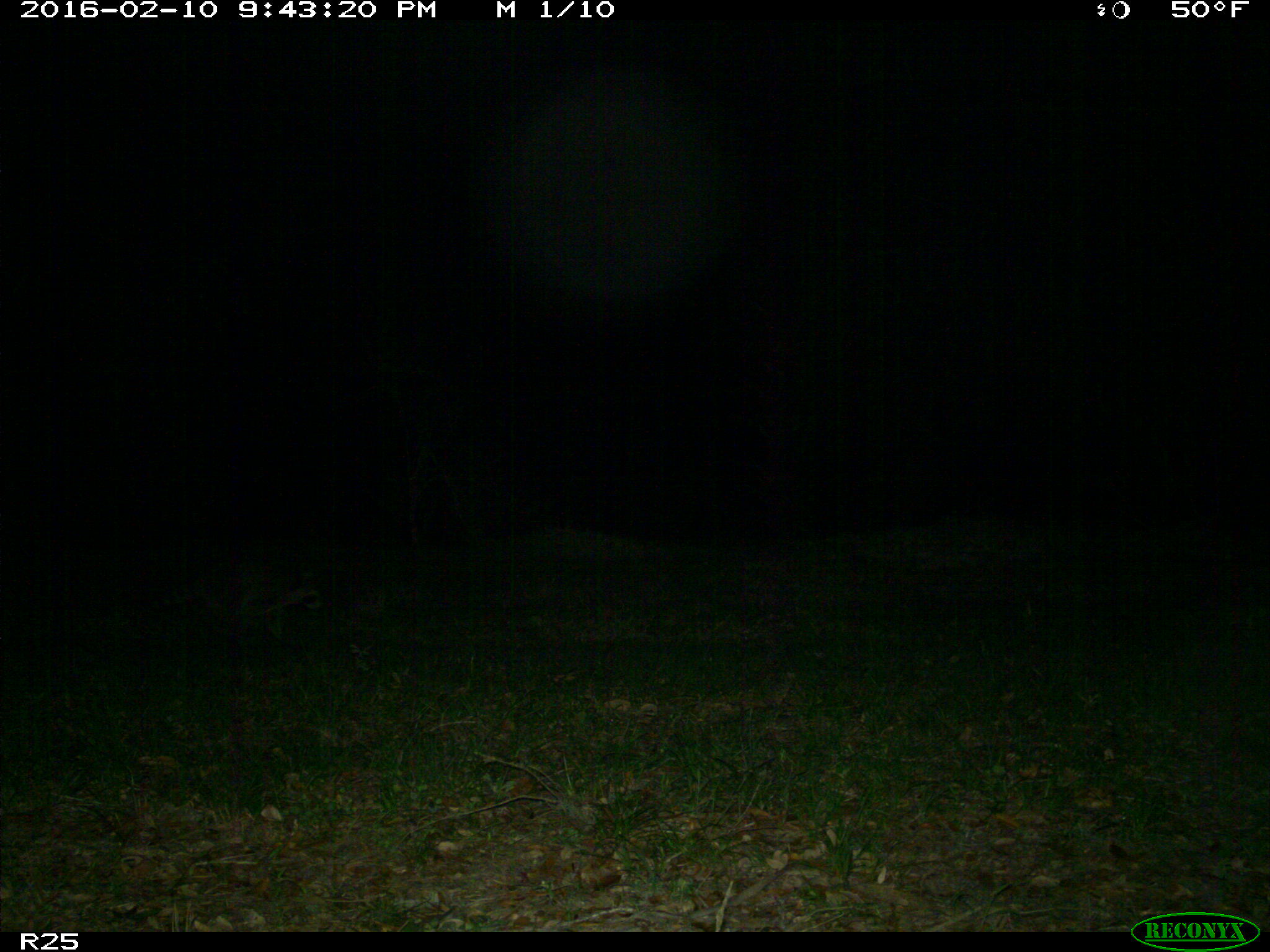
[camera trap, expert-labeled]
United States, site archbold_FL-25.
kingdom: Animalia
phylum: Chordata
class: Mammalia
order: Carnivora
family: Procyonidae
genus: Procyon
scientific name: Procyon lotor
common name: common raccoon